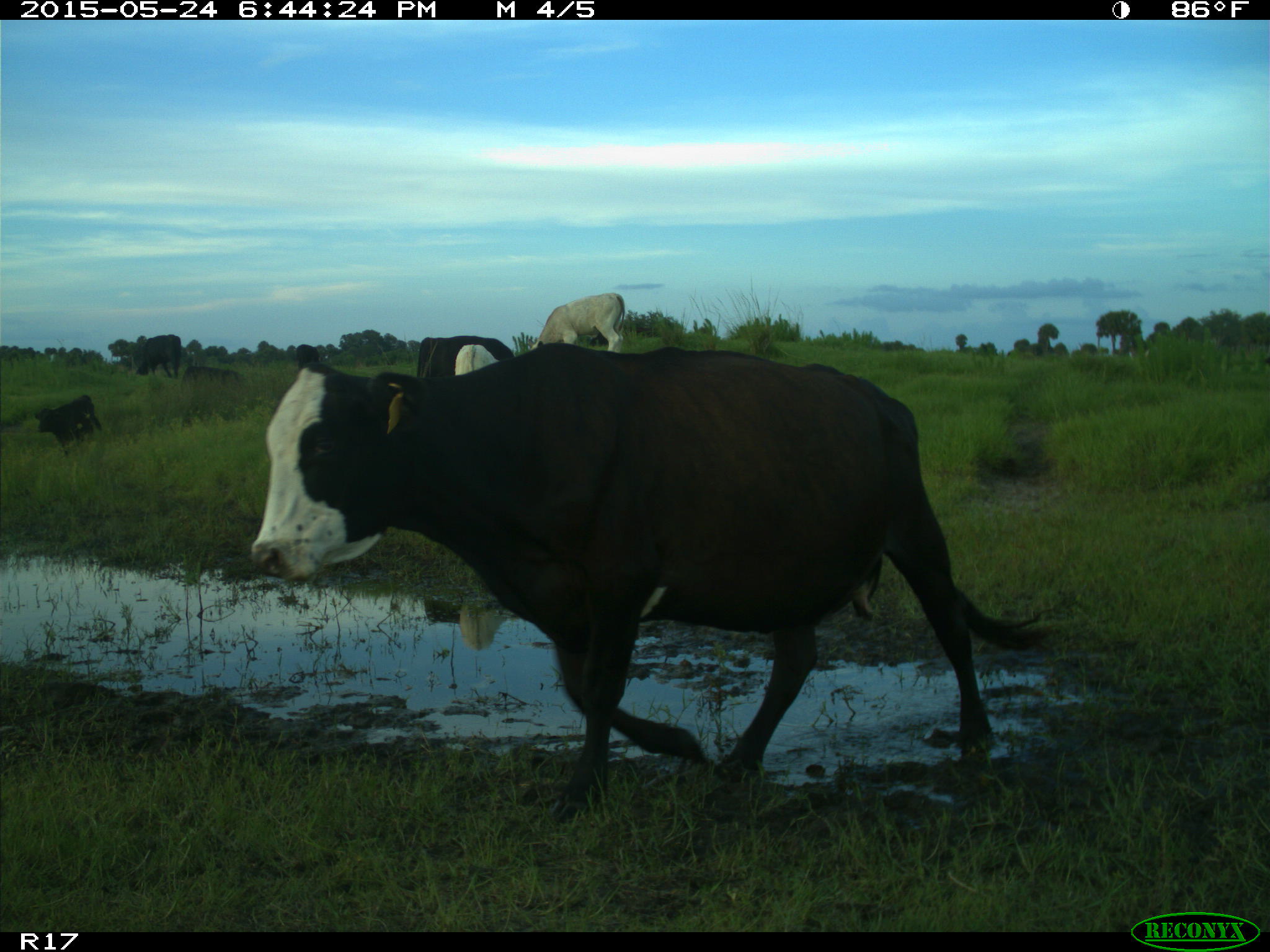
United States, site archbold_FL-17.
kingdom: Animalia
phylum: Chordata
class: Mammalia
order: Artiodactyla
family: Bovidae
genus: Bos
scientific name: Bos taurus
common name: domestic cow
Bos taurus (domestic cow).